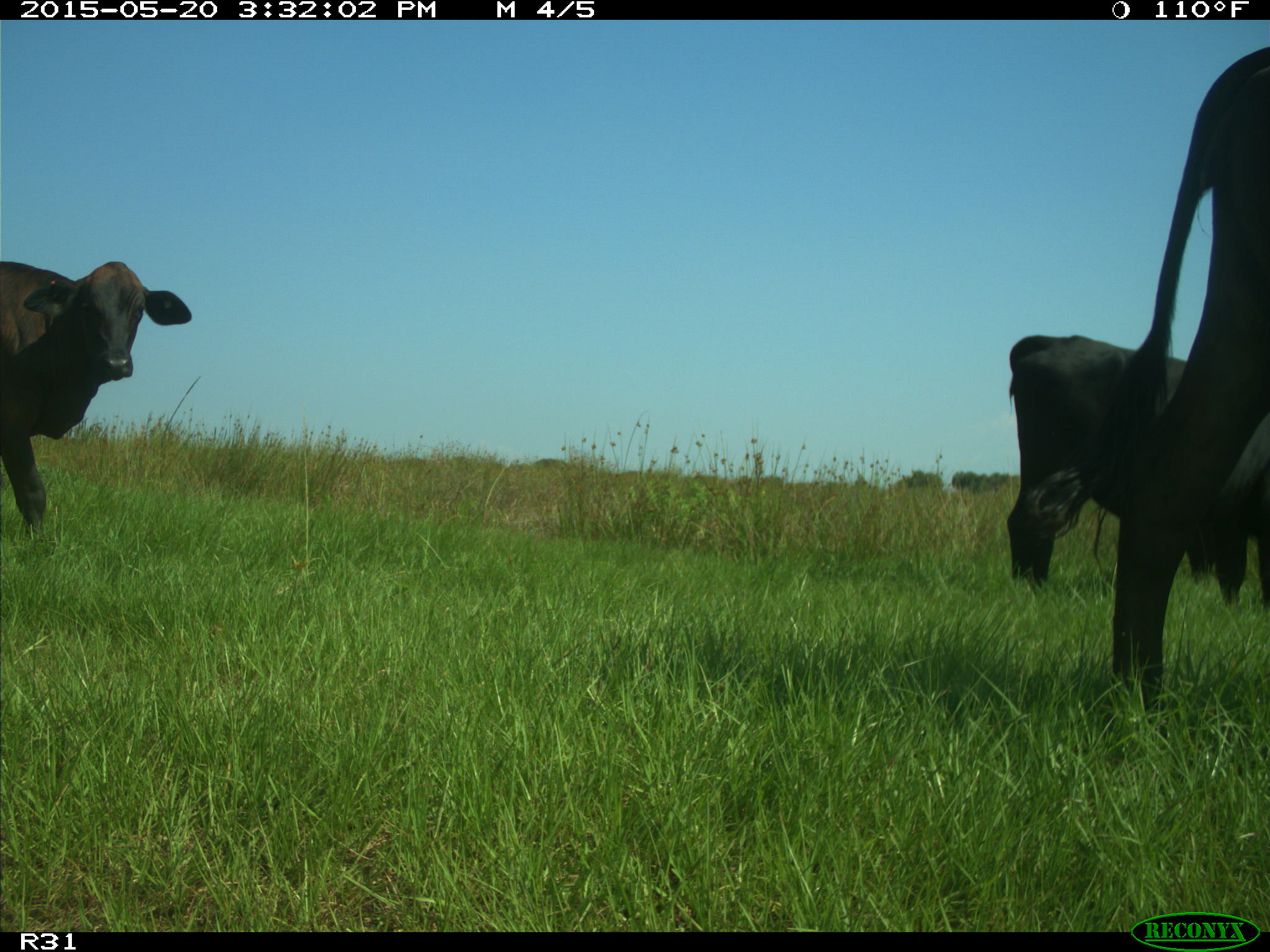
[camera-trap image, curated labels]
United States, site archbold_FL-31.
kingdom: Animalia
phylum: Chordata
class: Mammalia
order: Artiodactyla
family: Bovidae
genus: Bos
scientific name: Bos taurus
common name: domestic cow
Bos taurus (domestic cow).